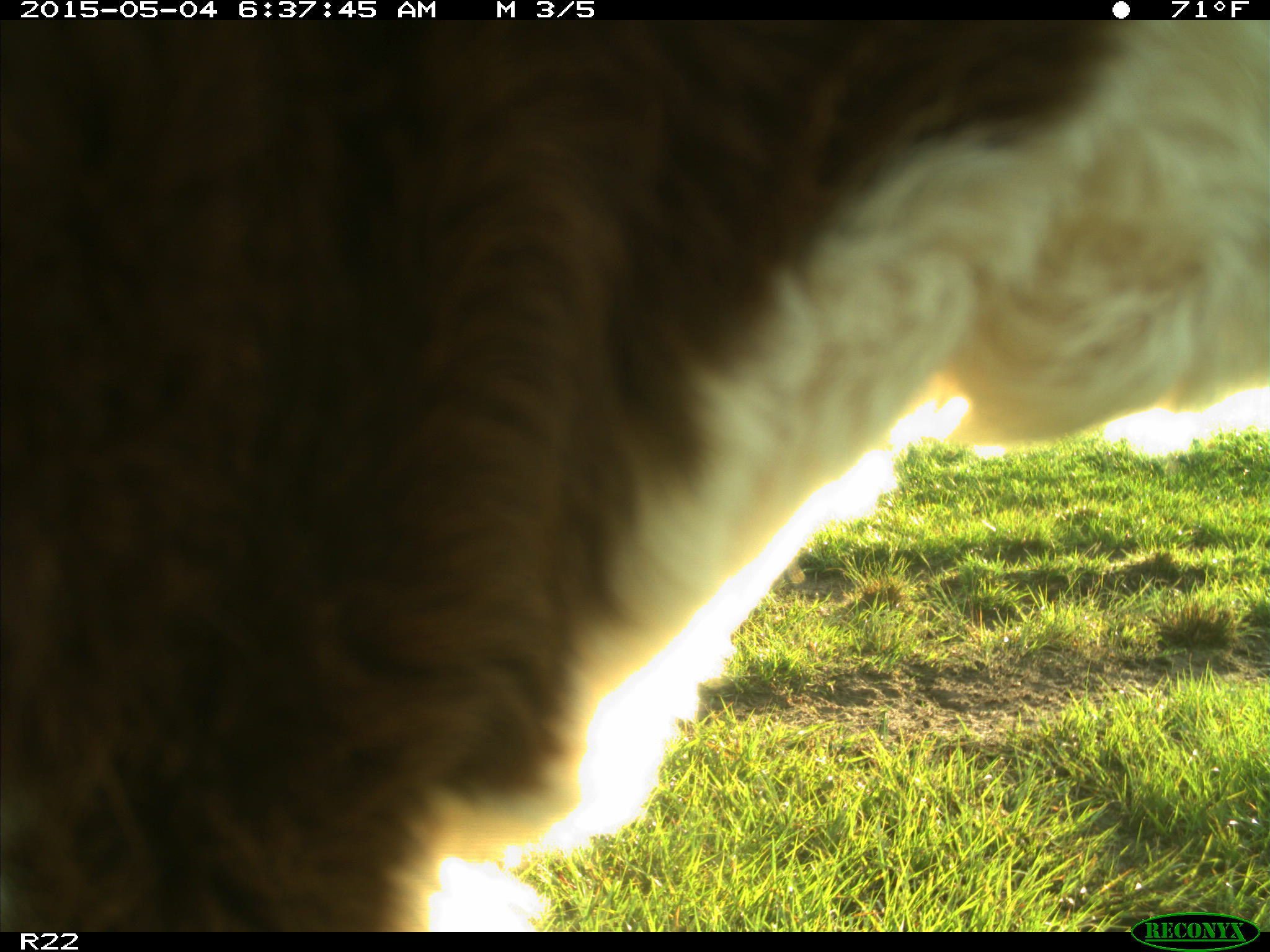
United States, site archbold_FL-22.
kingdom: Animalia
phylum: Chordata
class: Mammalia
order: Artiodactyla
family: Bovidae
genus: Bos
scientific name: Bos taurus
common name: domestic cow